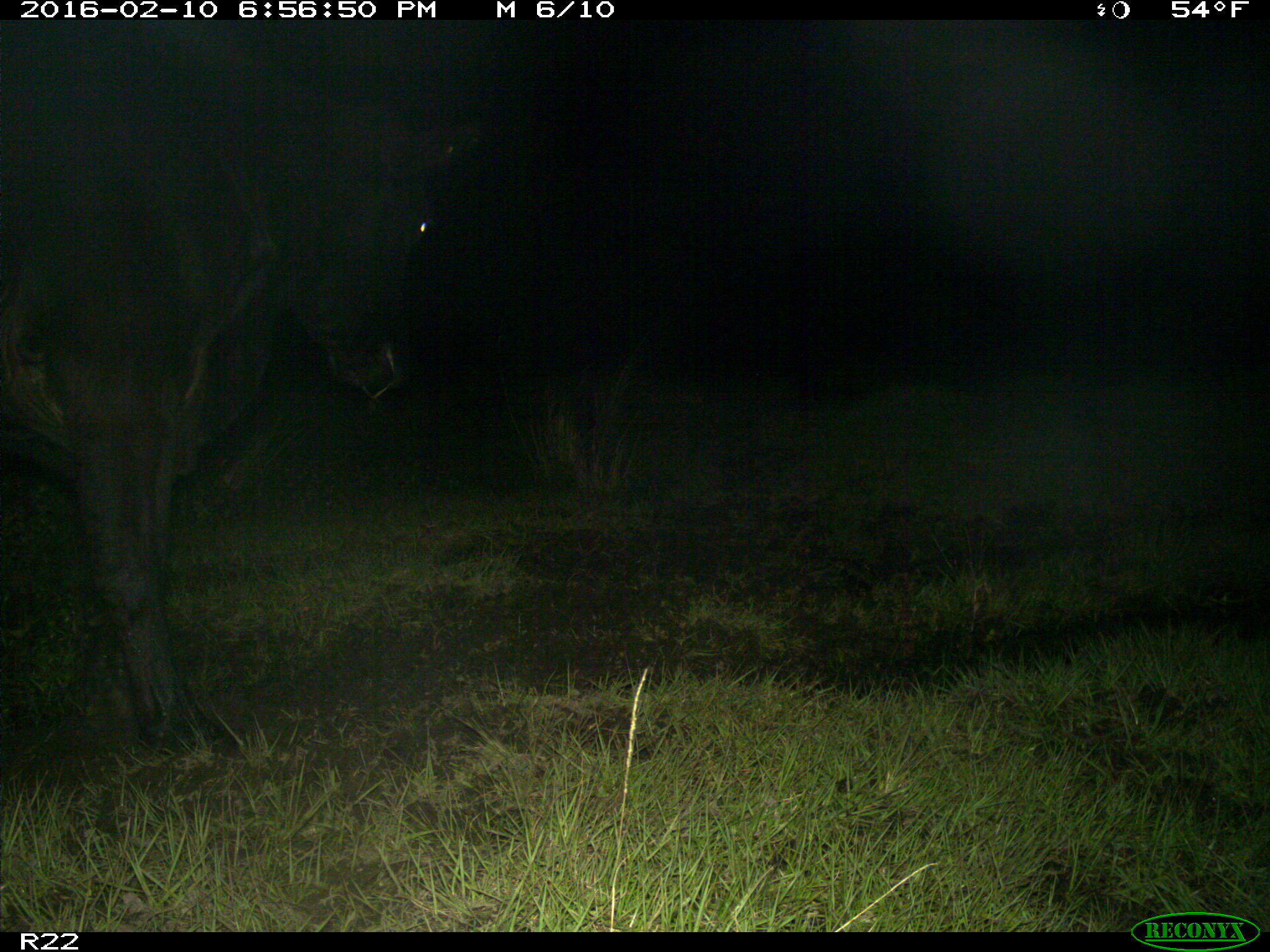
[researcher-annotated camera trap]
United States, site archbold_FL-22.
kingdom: Animalia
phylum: Chordata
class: Mammalia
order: Artiodactyla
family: Bovidae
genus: Bos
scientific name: Bos taurus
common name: domestic cow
Bos taurus (domestic cow).